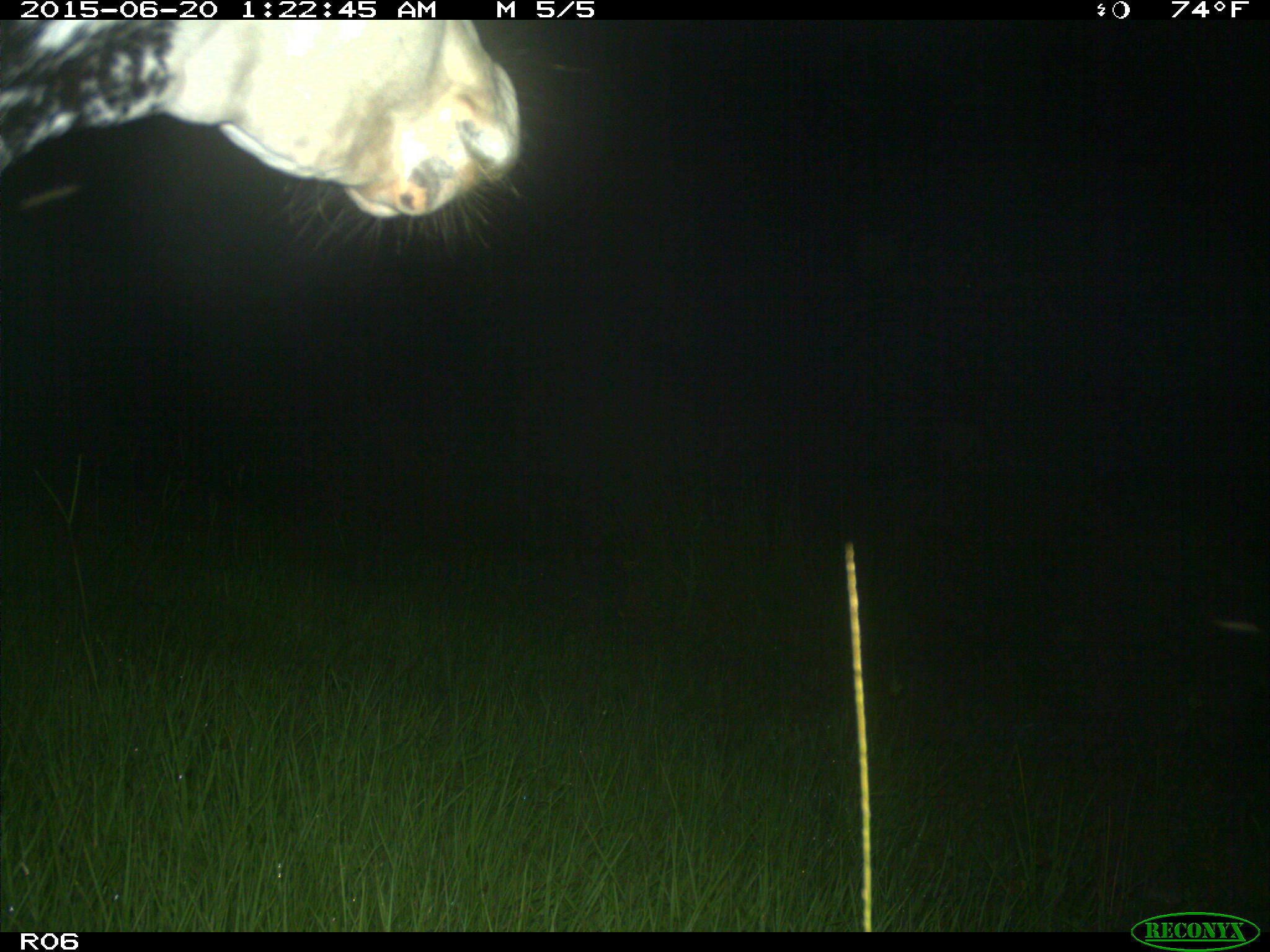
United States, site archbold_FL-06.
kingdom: Animalia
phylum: Chordata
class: Mammalia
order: Artiodactyla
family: Bovidae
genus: Bos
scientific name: Bos taurus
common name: domestic cow